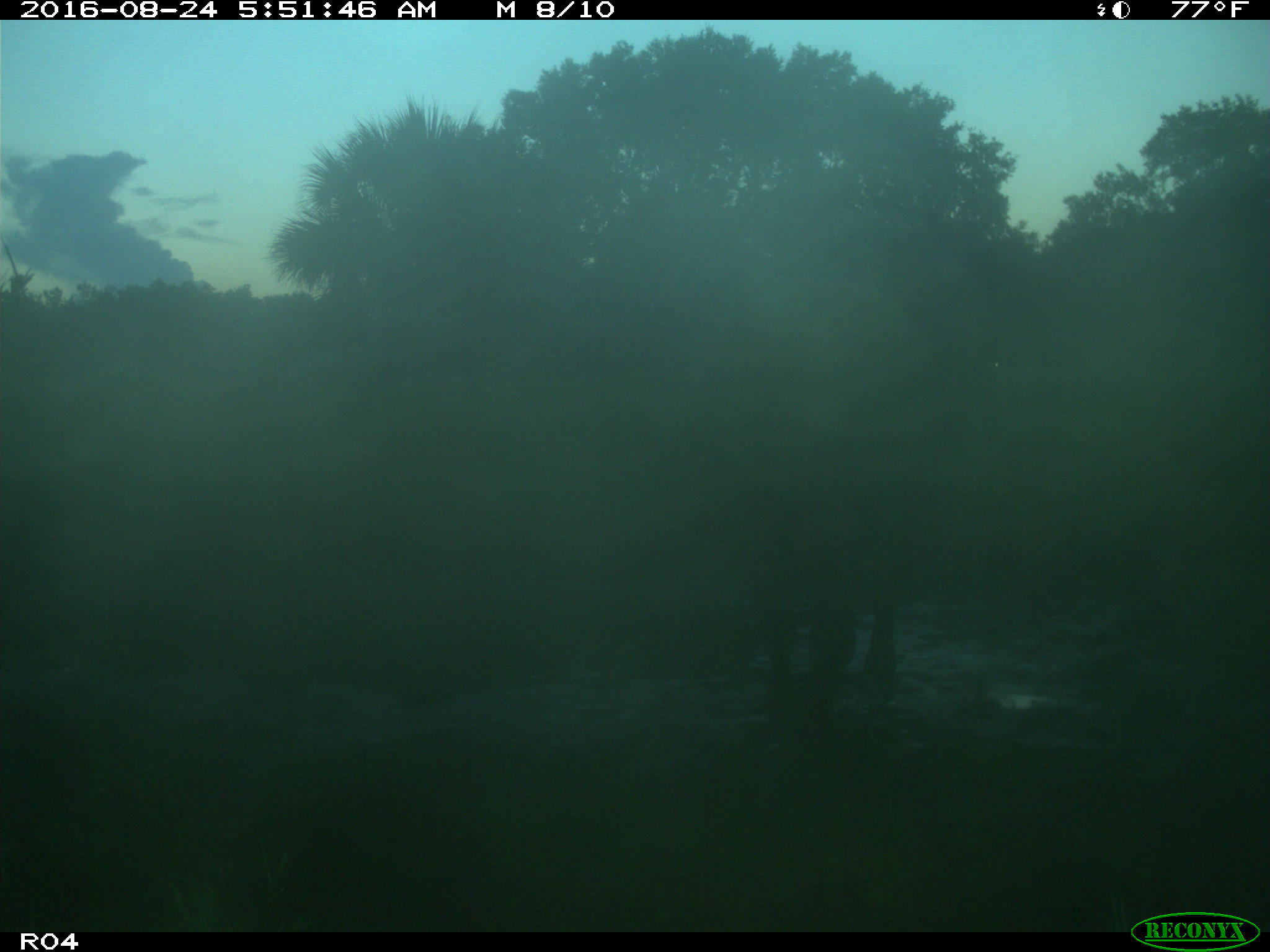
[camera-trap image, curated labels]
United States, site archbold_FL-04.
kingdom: Animalia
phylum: Chordata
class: Mammalia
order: Artiodactyla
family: Bovidae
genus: Bos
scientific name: Bos taurus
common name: domestic cow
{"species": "Bos taurus (domestic cow)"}